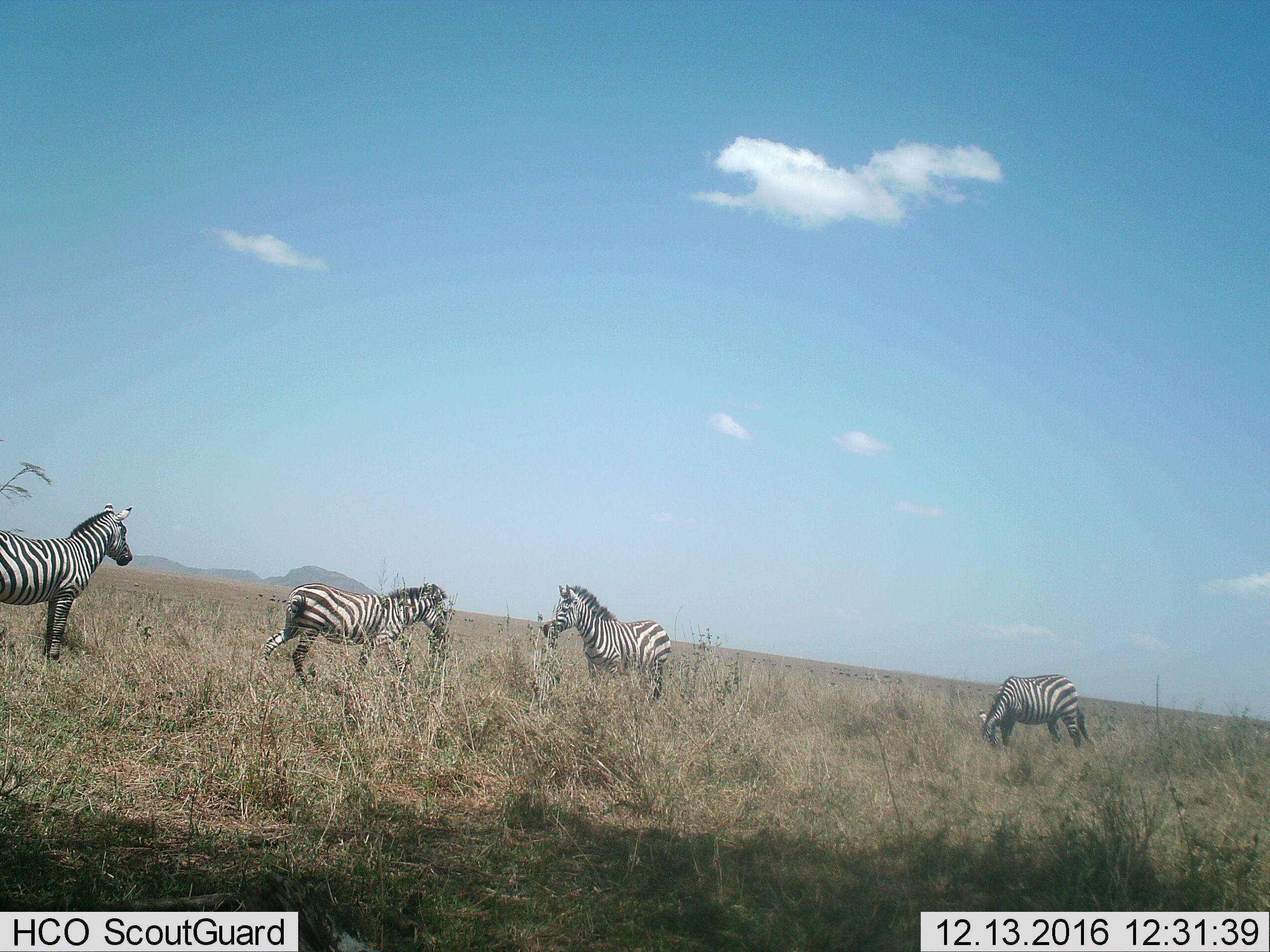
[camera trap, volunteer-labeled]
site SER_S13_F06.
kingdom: Animalia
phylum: Chordata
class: Mammalia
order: Perissodactyla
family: Equidae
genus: Equus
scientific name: Equus quagga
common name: plains zebra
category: zebraplains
Zebraplains (plains zebra) (Equus quagga), count 4. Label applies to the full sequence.